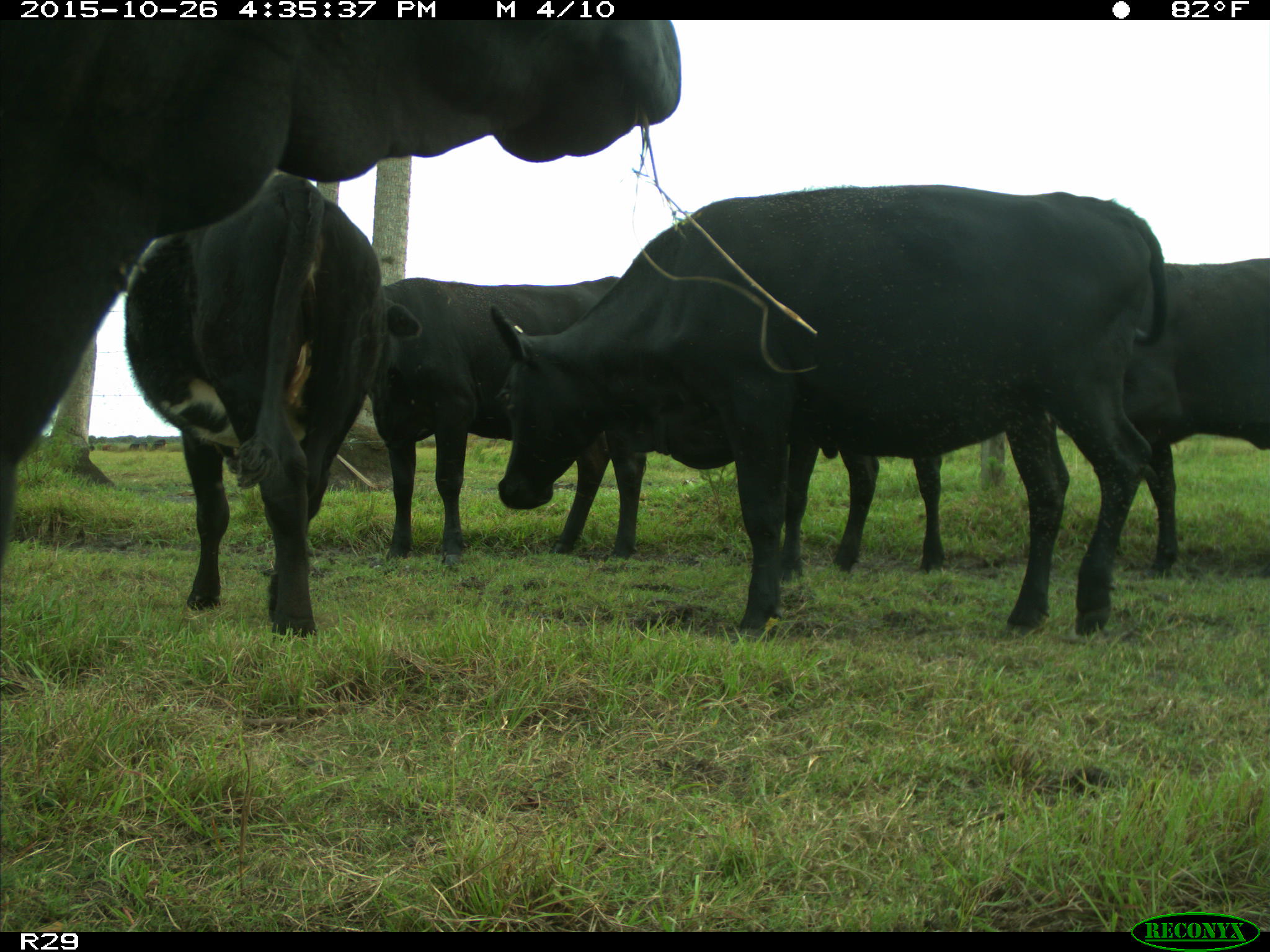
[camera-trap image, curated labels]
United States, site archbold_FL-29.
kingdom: Animalia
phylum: Chordata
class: Mammalia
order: Artiodactyla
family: Bovidae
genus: Bos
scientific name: Bos taurus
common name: domestic cow